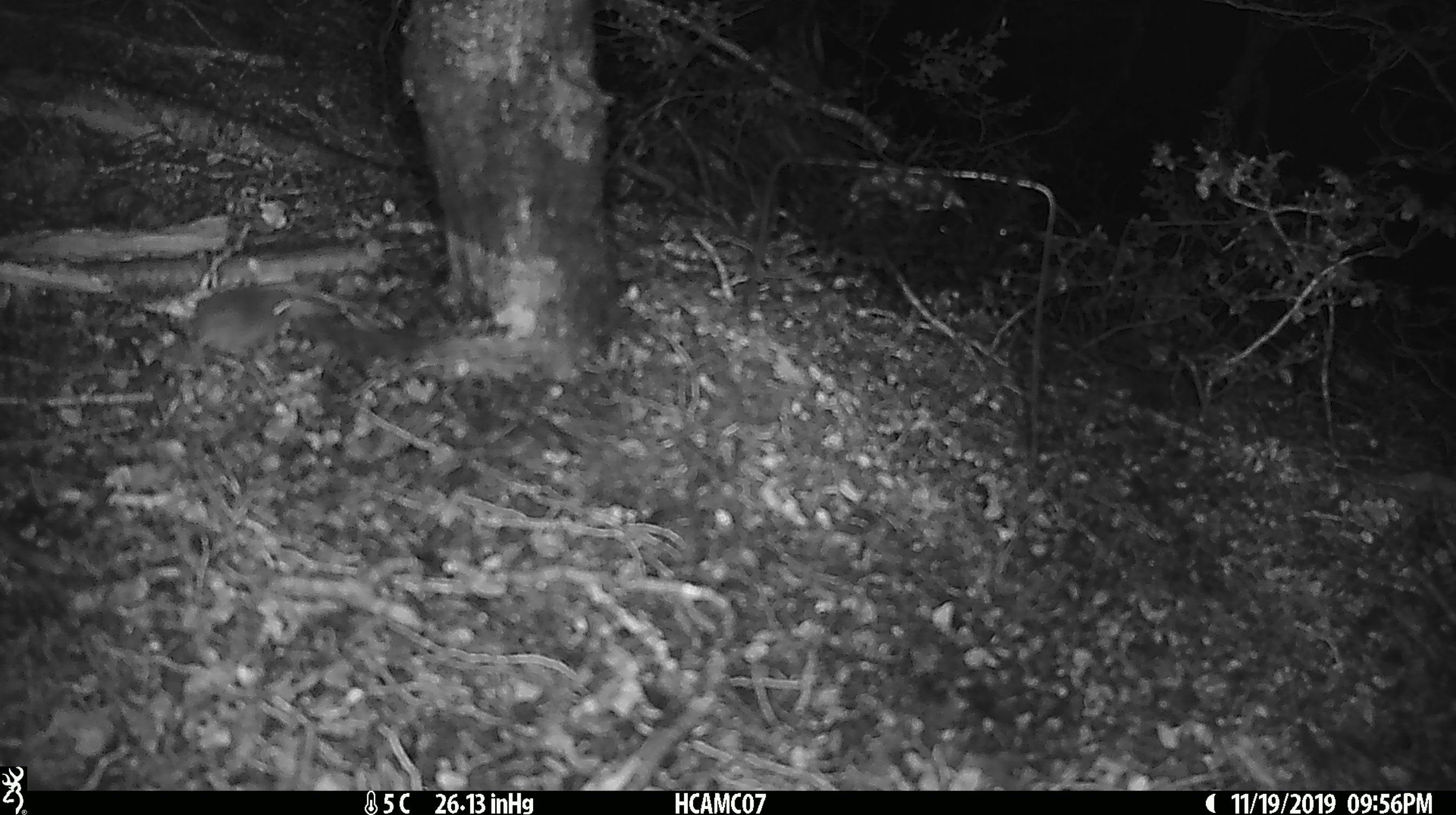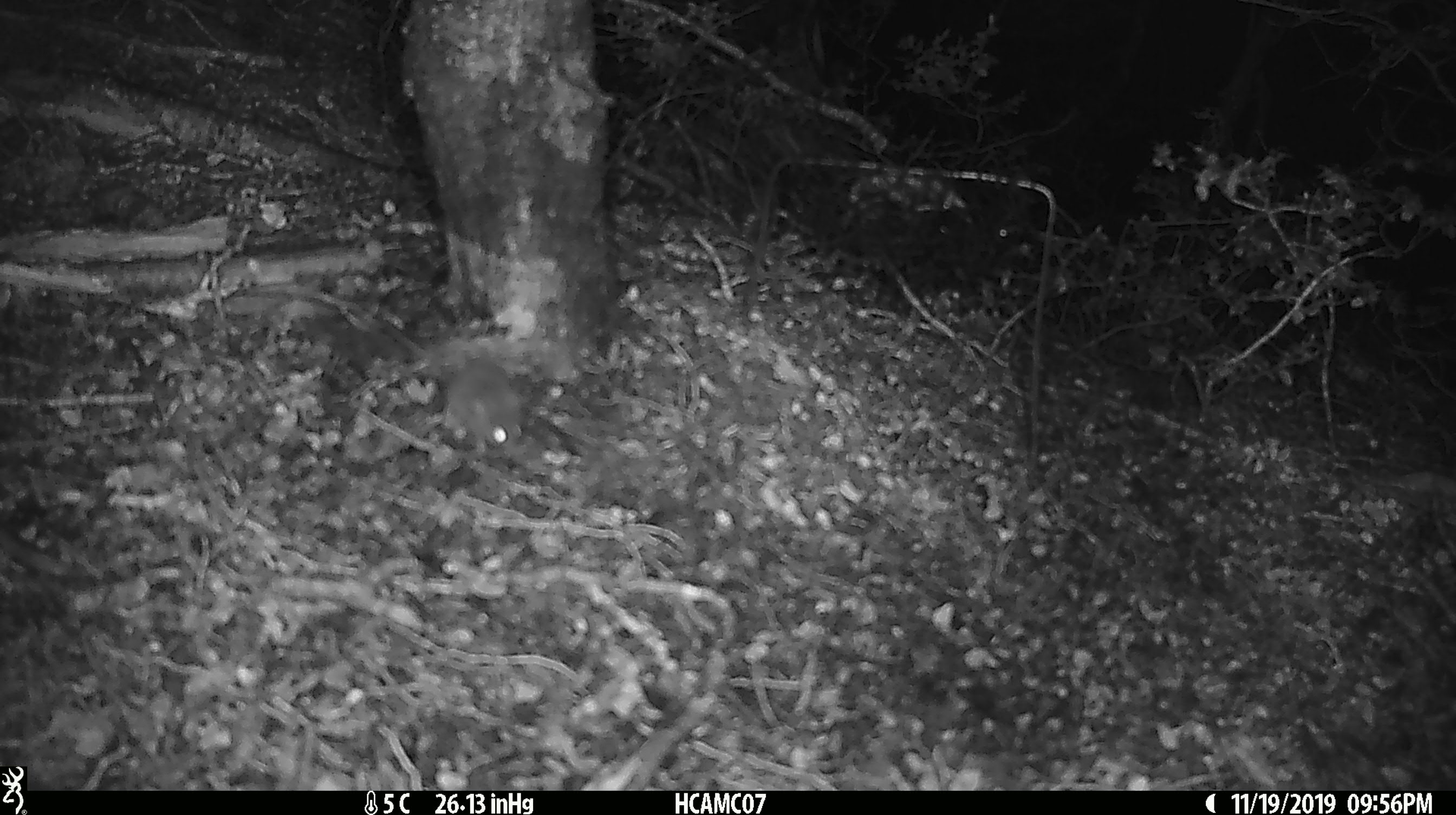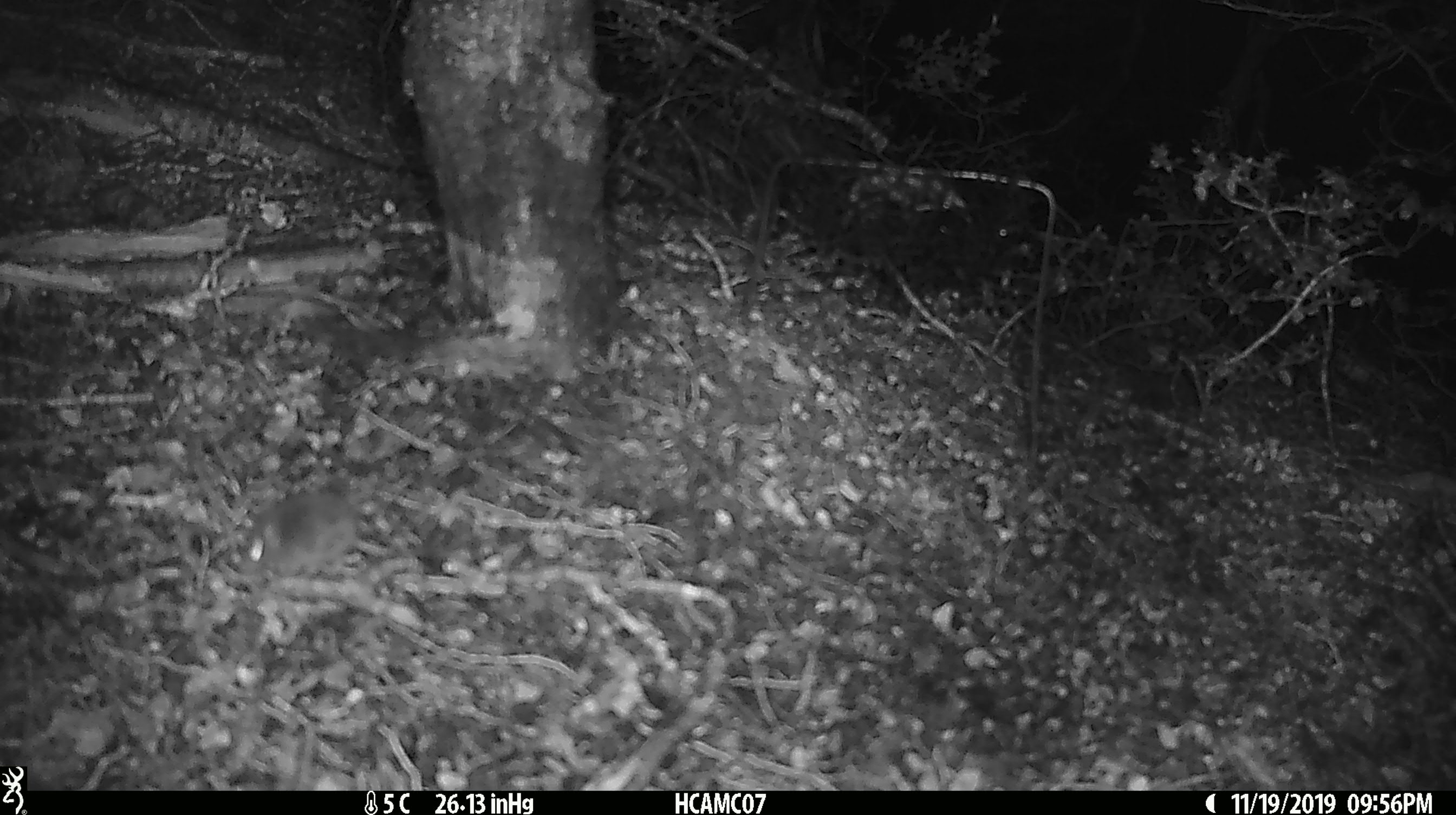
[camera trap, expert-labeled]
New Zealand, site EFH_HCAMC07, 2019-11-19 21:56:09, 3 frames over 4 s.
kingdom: Animalia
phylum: Chordata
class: Mammalia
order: Rodentia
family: Muridae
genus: Mus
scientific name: Mus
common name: mouse